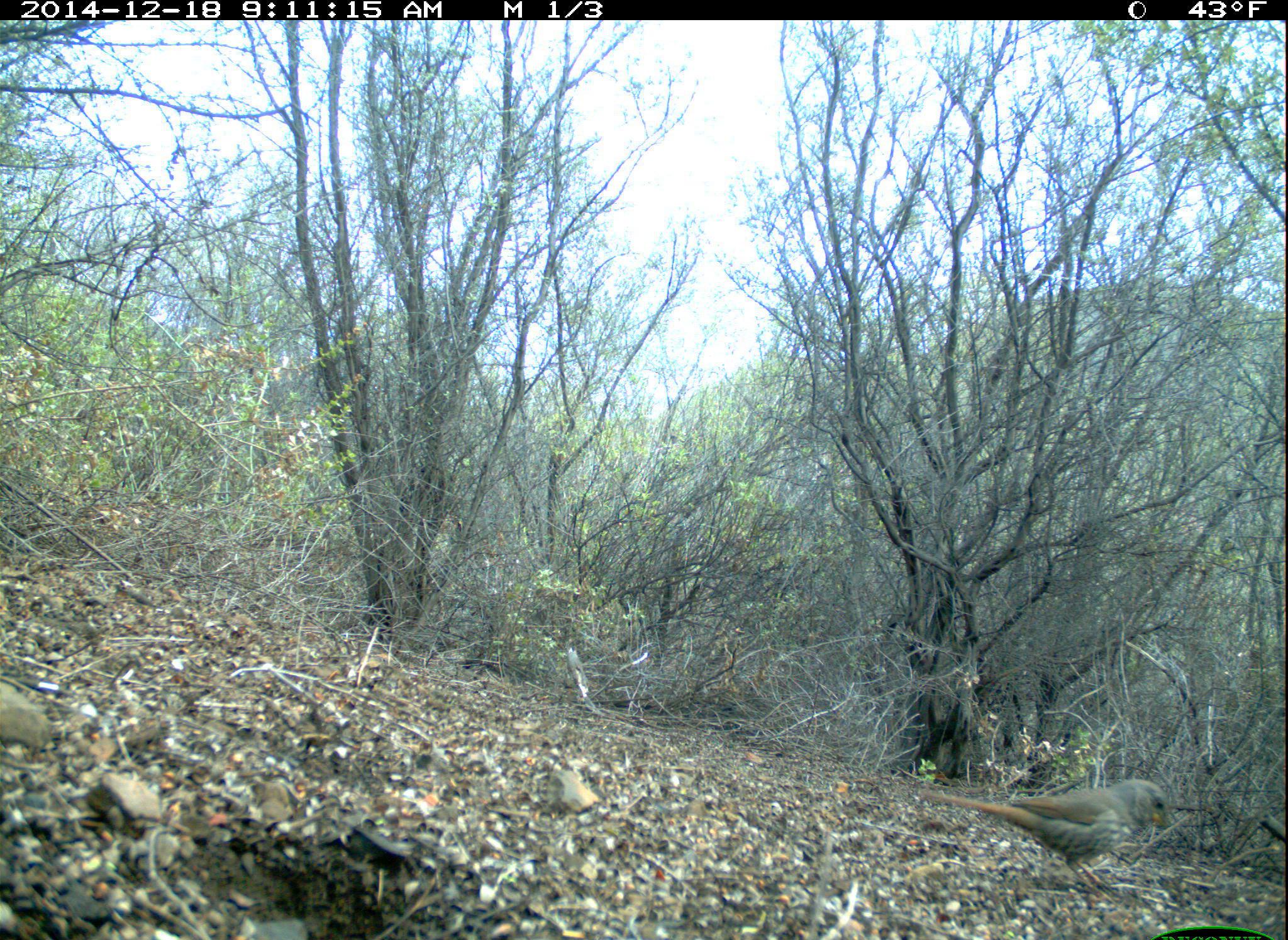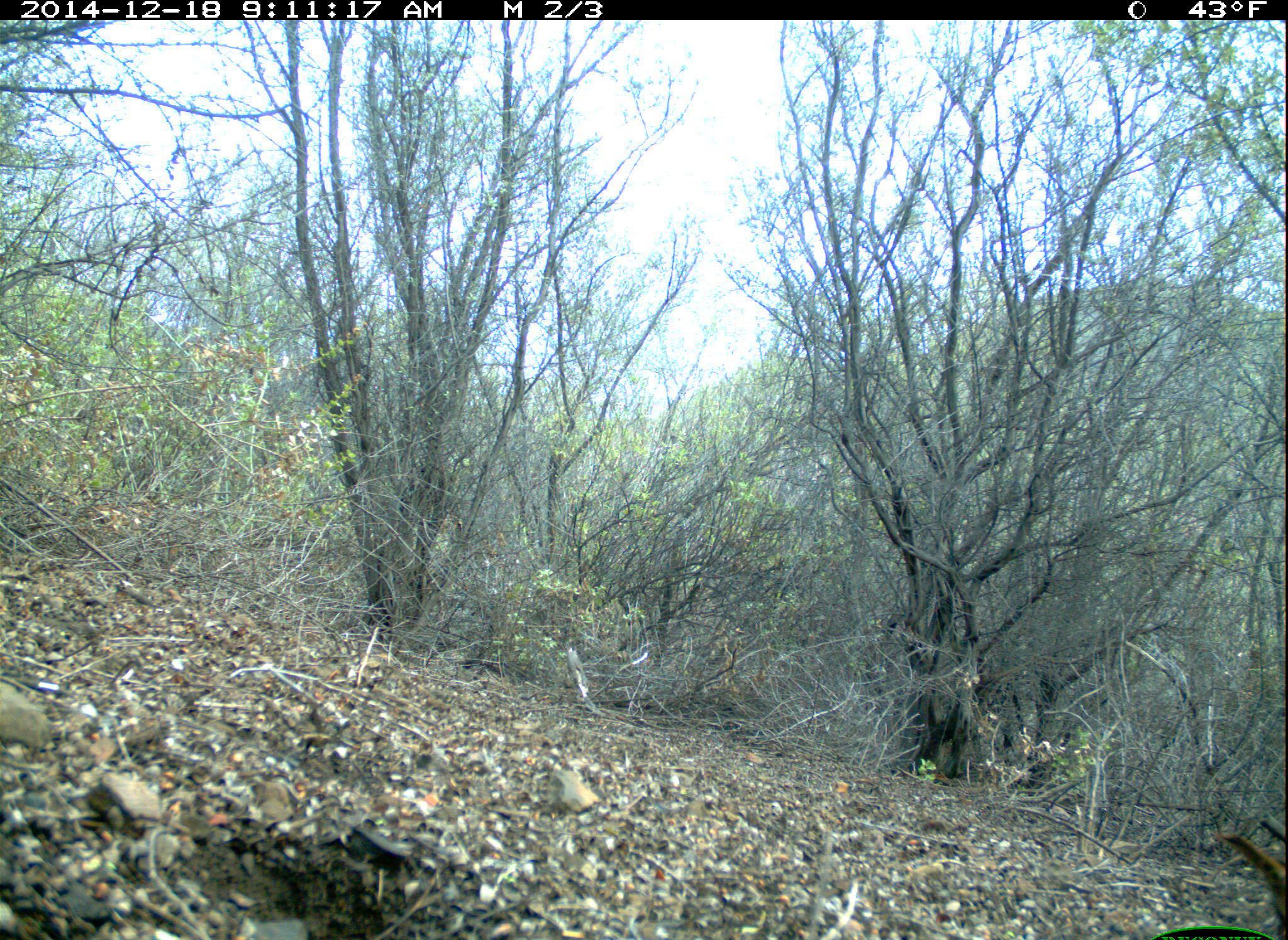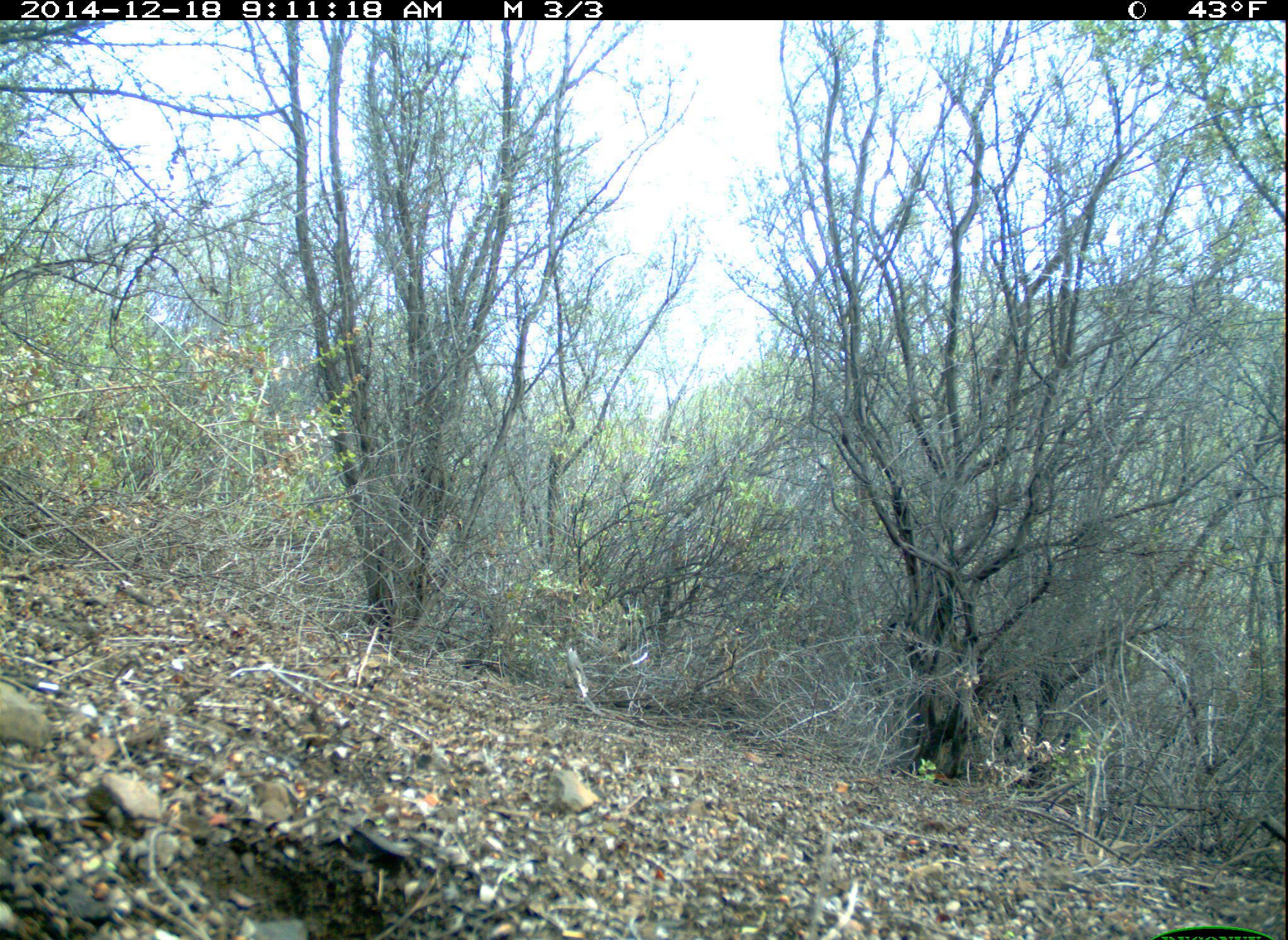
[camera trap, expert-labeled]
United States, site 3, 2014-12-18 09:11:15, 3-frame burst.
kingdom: Animalia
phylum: Chordata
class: Aves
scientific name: Aves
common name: bird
Bird (Aves).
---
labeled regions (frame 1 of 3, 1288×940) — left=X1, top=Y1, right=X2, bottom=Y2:
bird: left=920, top=780, right=1172, bottom=904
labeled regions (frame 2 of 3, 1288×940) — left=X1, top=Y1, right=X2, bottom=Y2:
bird: left=1216, top=830, right=1288, bottom=940